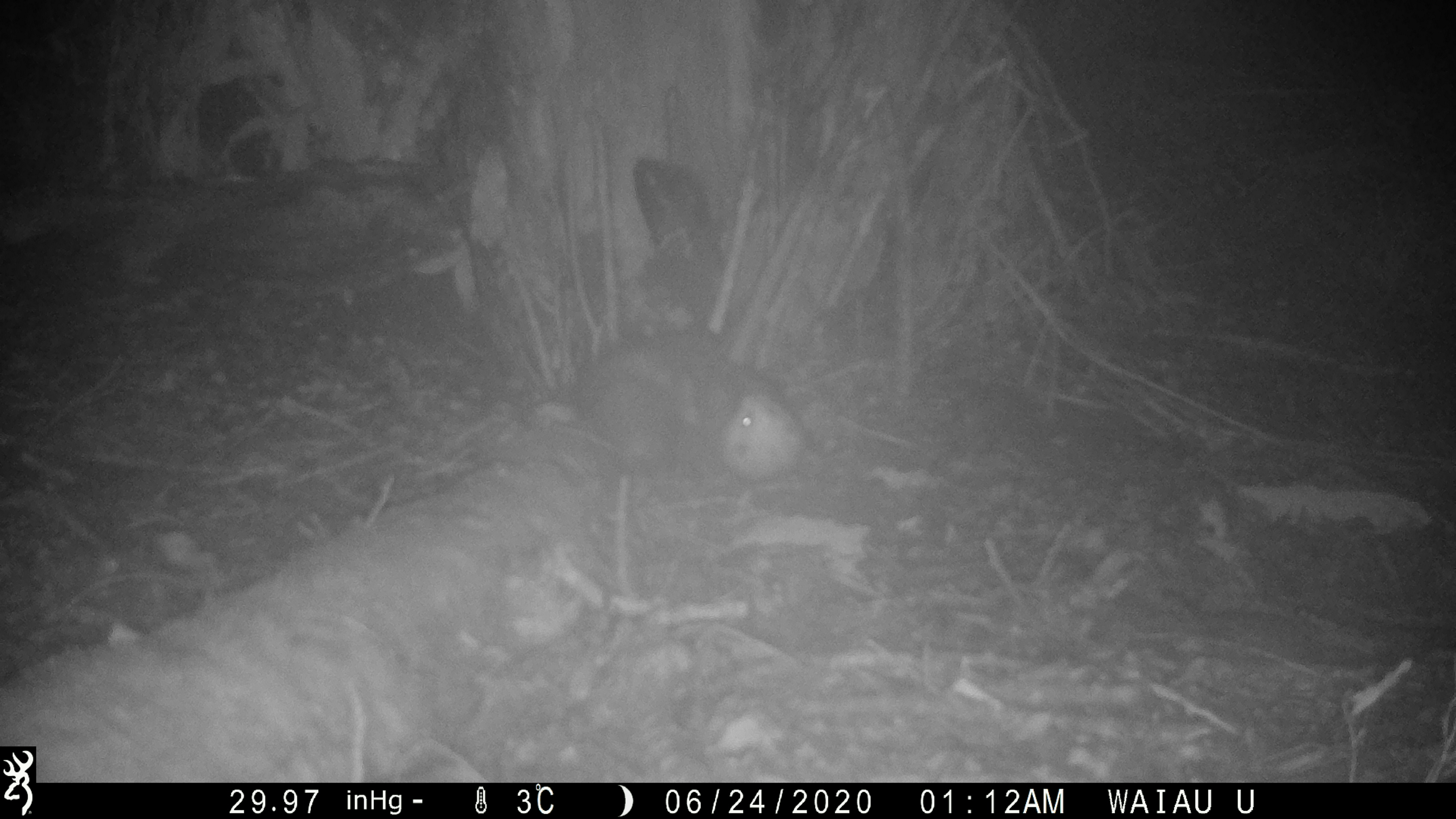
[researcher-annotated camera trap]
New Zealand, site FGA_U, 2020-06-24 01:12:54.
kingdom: Animalia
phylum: Chordata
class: Mammalia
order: Carnivora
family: Mustelidae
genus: Mustela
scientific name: Mustela furo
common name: ferret